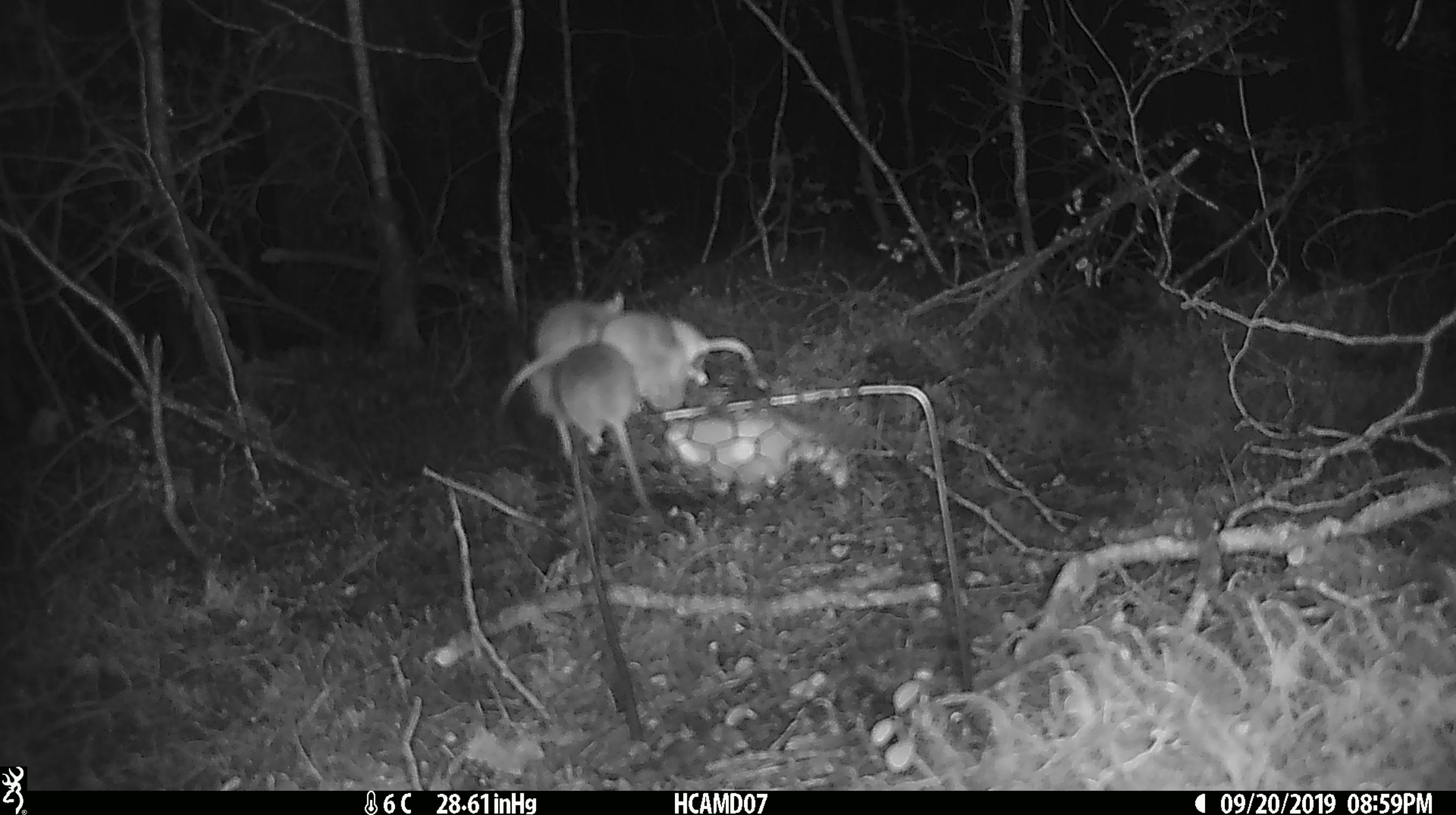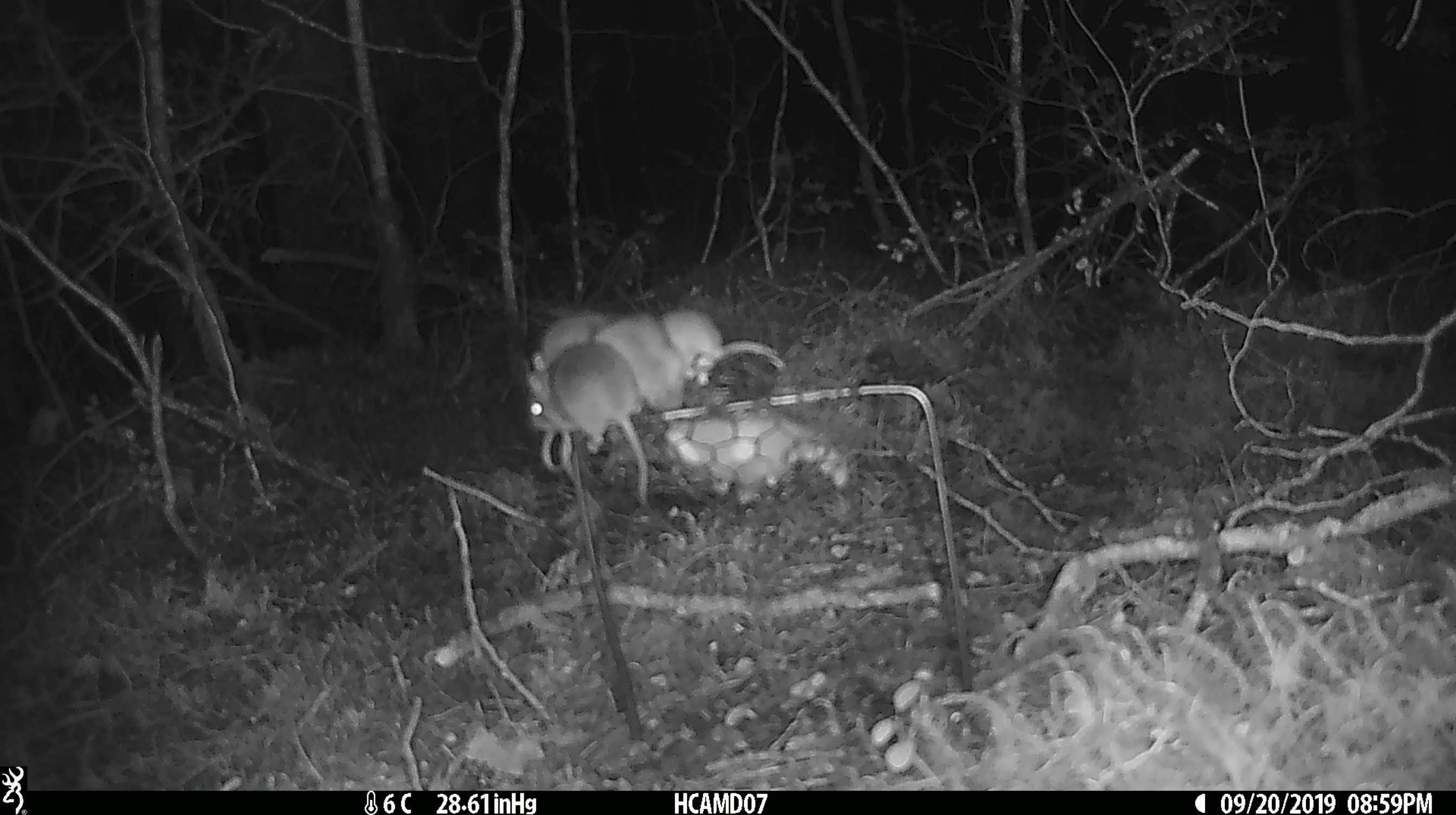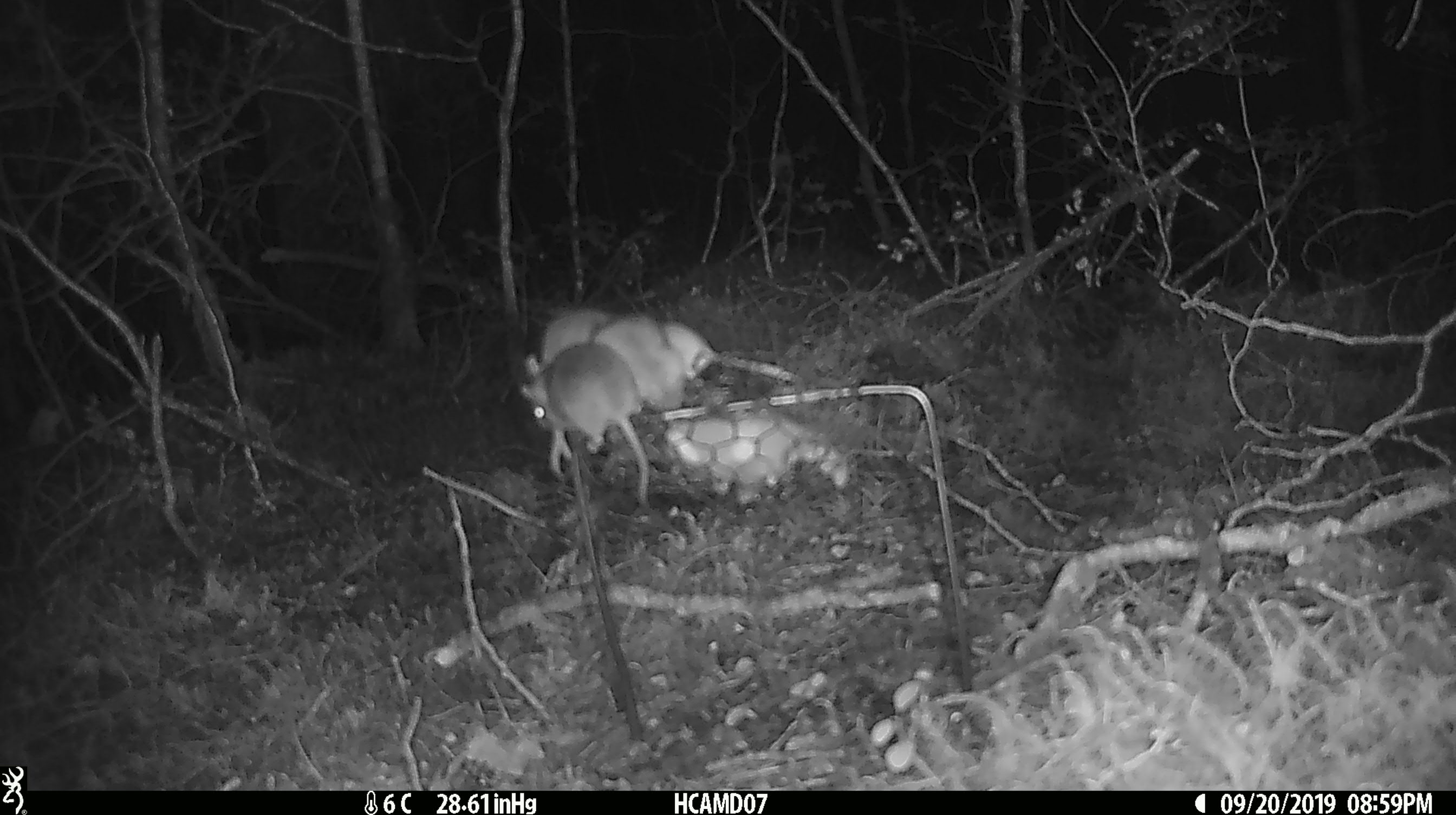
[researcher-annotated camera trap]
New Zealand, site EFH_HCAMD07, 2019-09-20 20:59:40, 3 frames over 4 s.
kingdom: Animalia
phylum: Chordata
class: Mammalia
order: Rodentia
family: Muridae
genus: Mus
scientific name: Mus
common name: mouse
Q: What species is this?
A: Mouse (Mus).